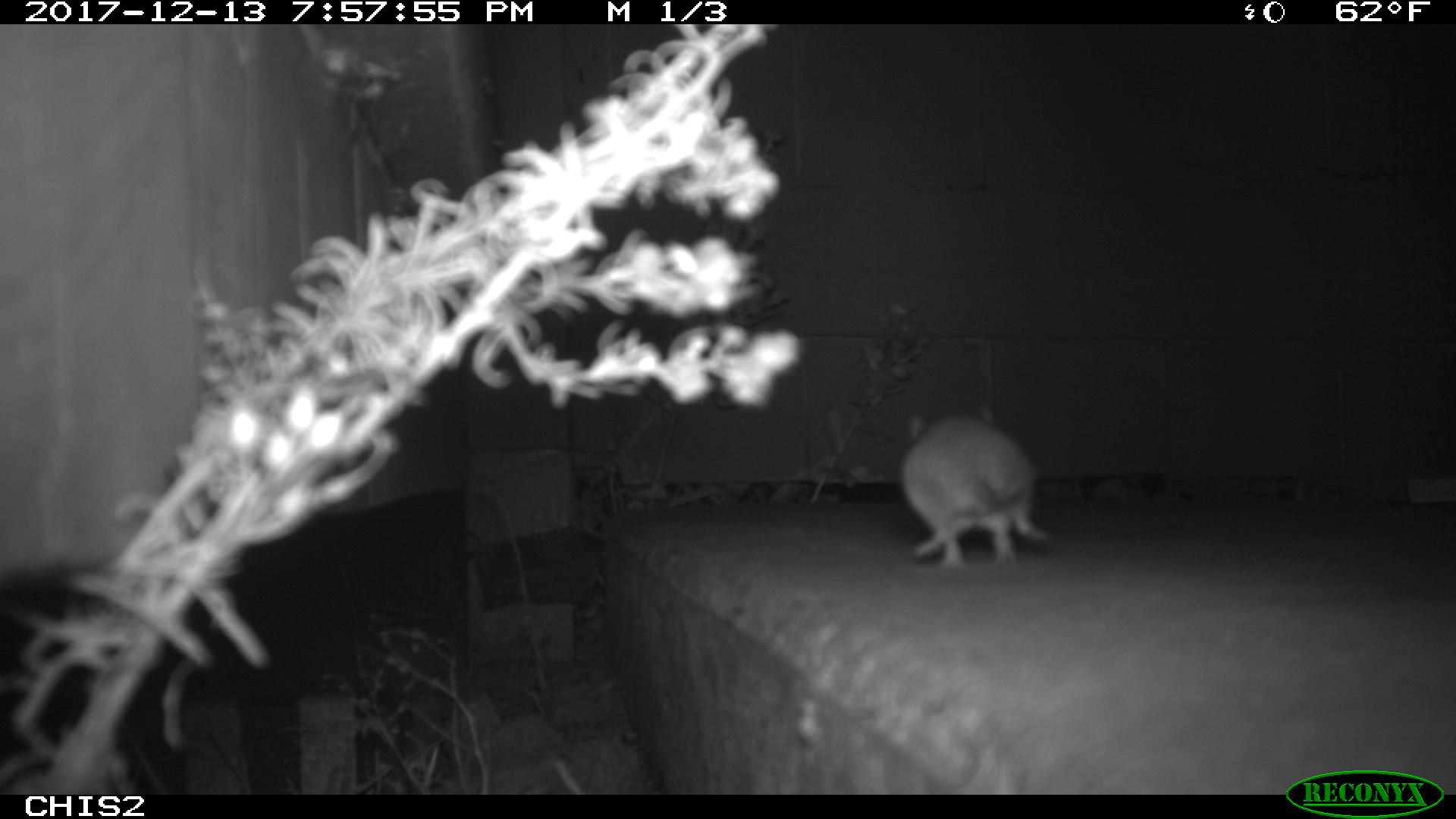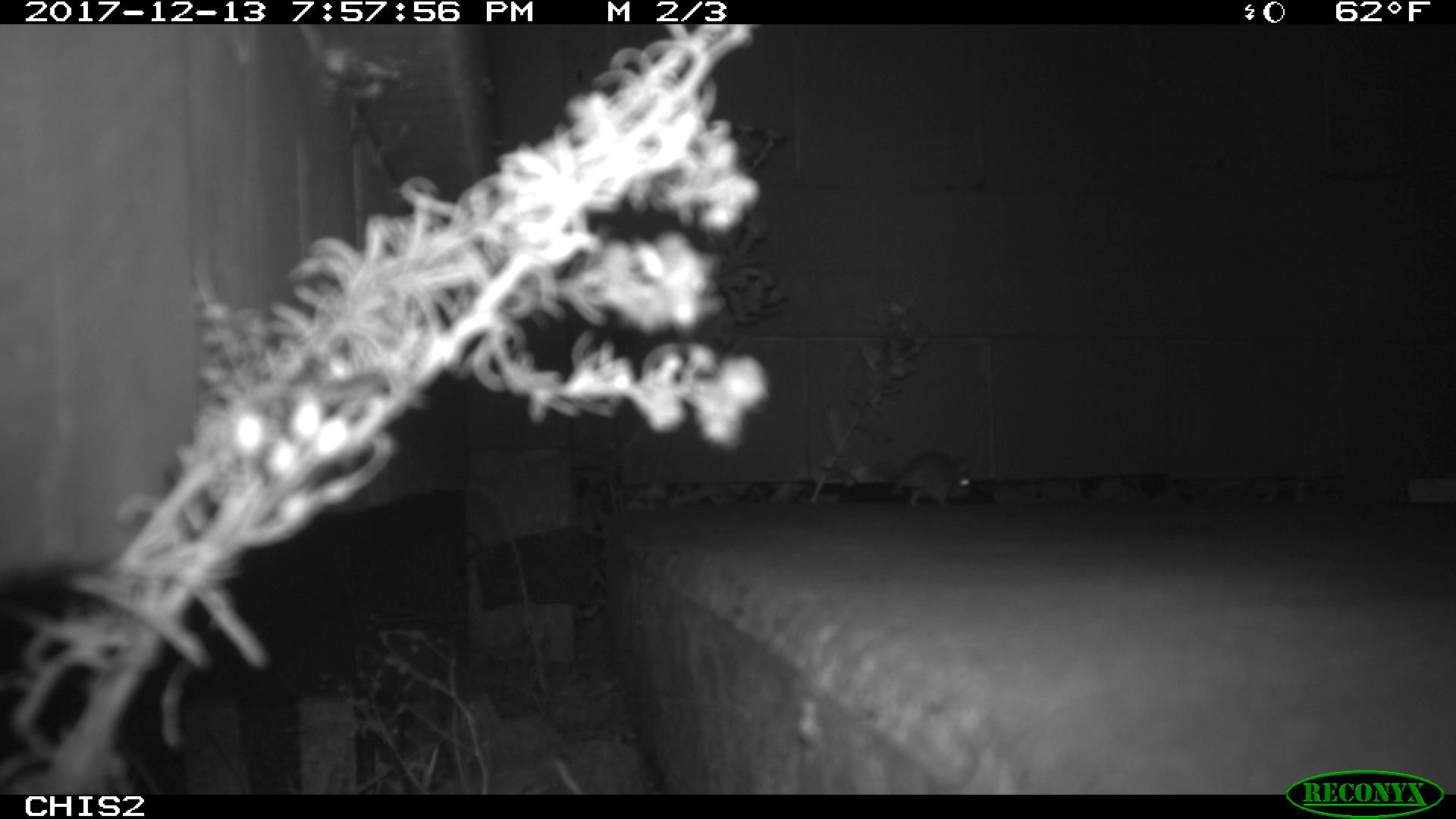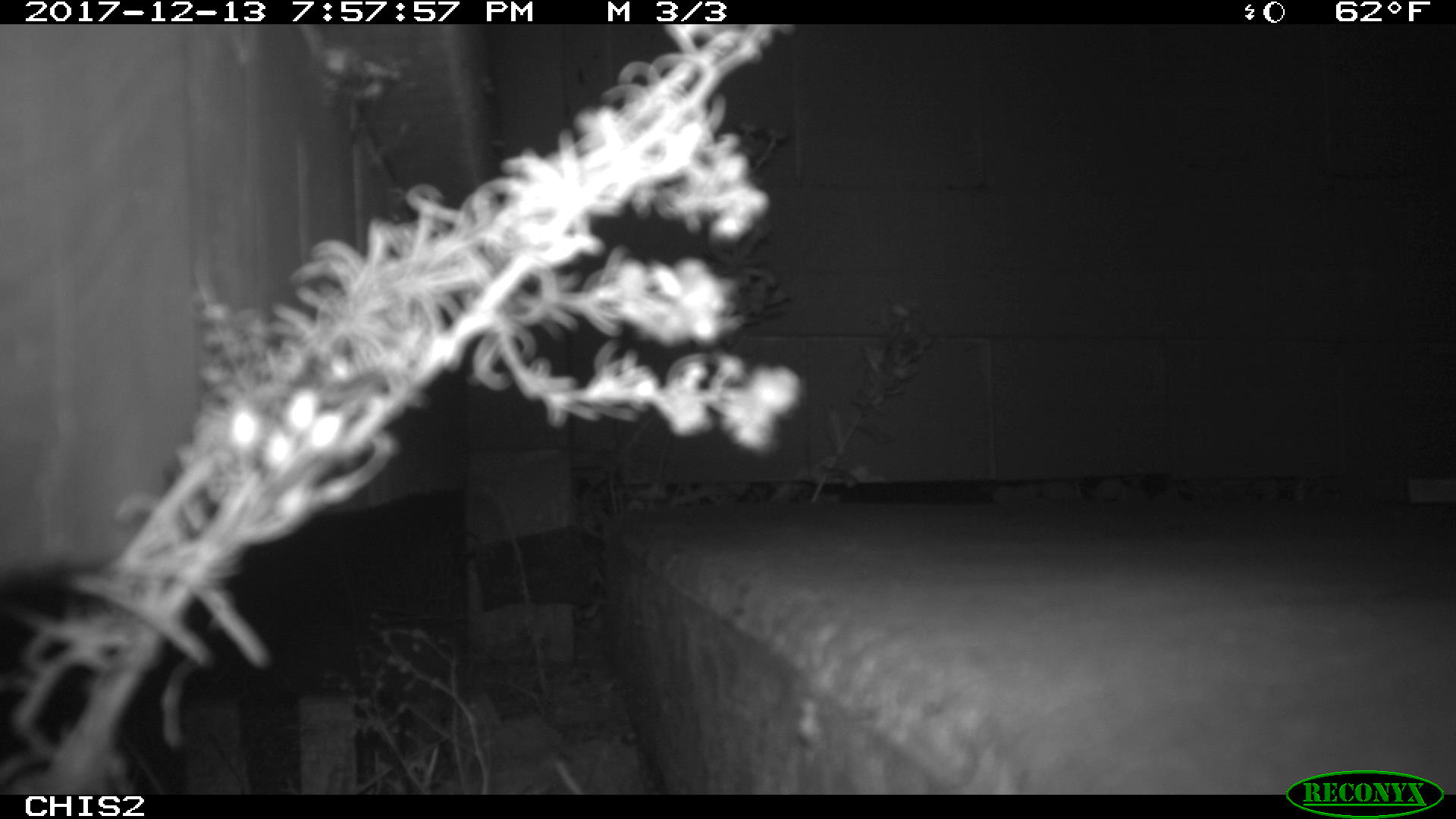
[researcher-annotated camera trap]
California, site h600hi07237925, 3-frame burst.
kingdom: Animalia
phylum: Chordata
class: Mammalia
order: Rodentia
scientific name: Rodentia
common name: rodent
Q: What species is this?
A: Rodent (Rodentia).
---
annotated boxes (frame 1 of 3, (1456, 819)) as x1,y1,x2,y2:
rodent: 900,405,1050,569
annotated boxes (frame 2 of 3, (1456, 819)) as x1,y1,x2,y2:
rodent: 868,450,976,507